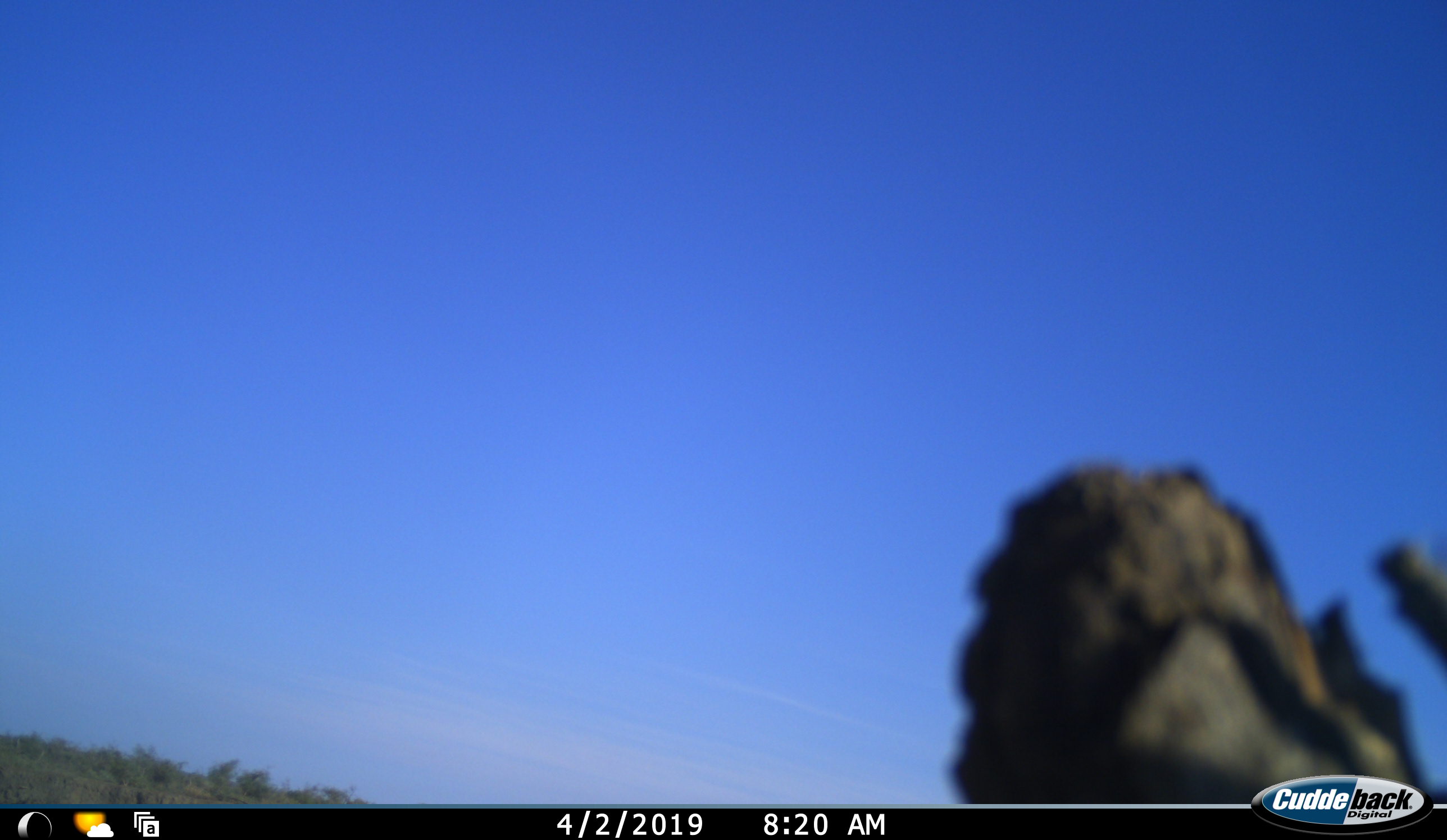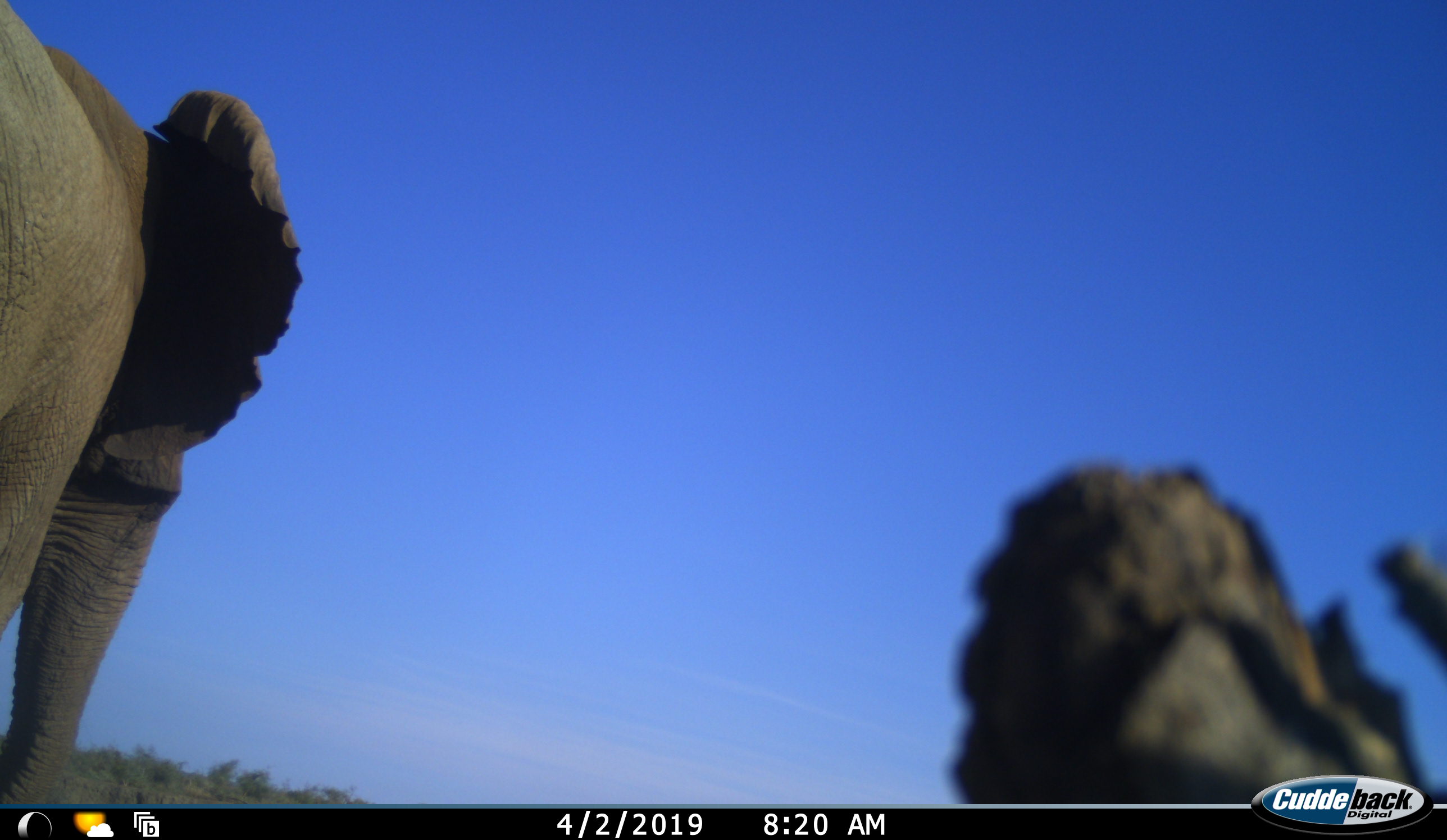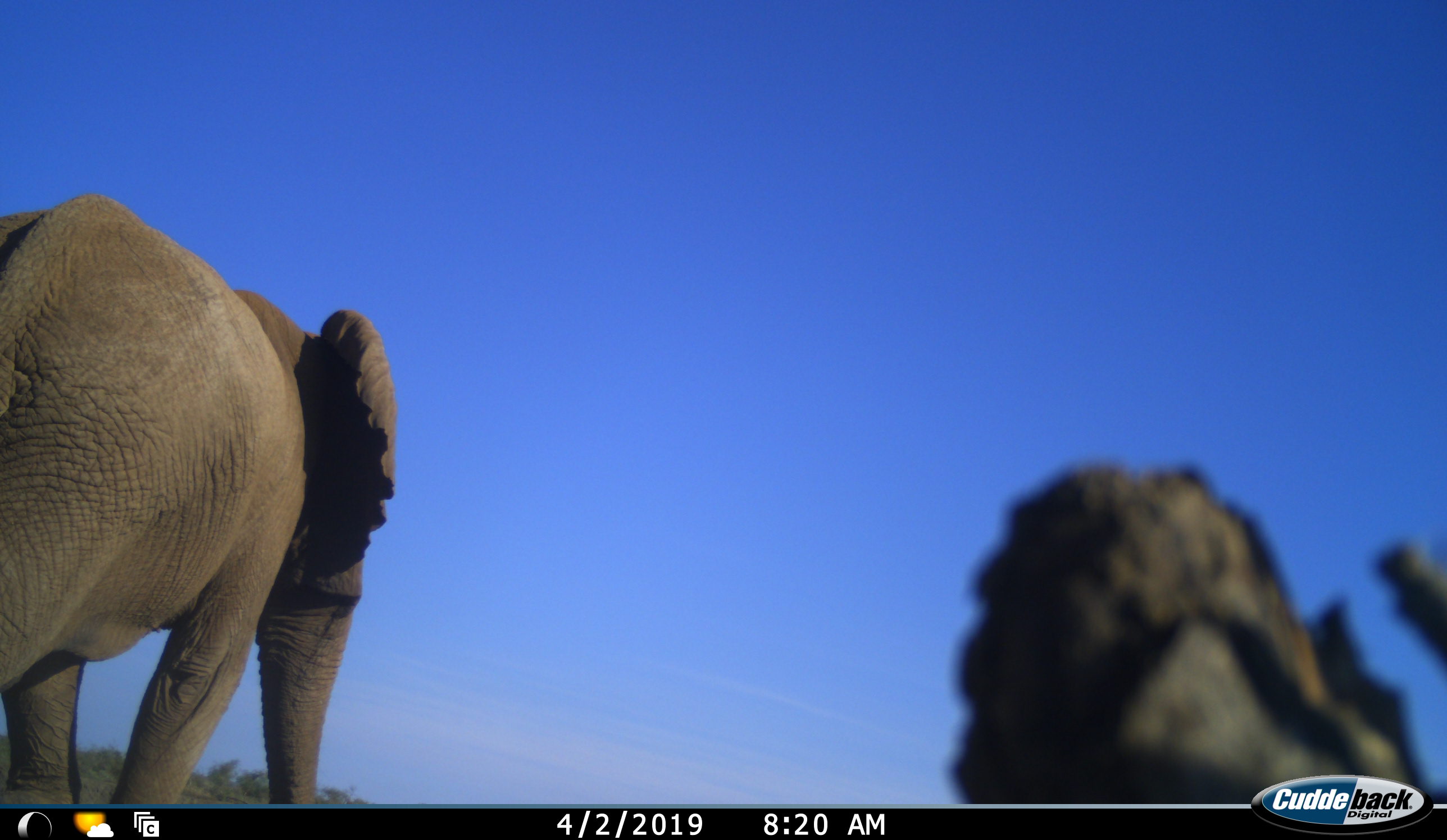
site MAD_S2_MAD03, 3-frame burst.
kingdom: Animalia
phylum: Chordata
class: Mammalia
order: Proboscidea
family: Elephantidae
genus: Loxodonta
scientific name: Loxodonta africana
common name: african bush elephant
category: elephant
Elephant (african bush elephant) (Loxodonta africana), count 1. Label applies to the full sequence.